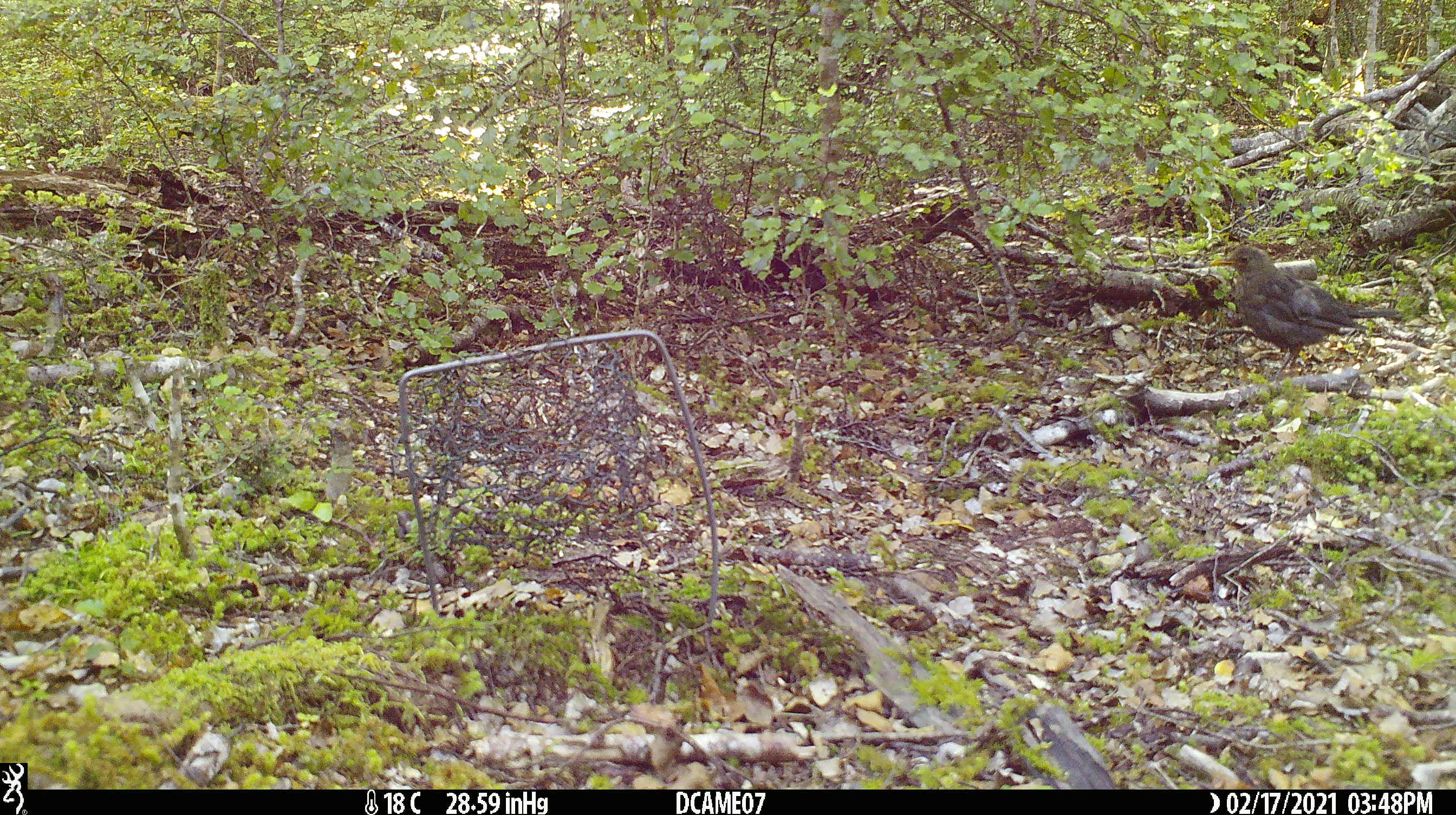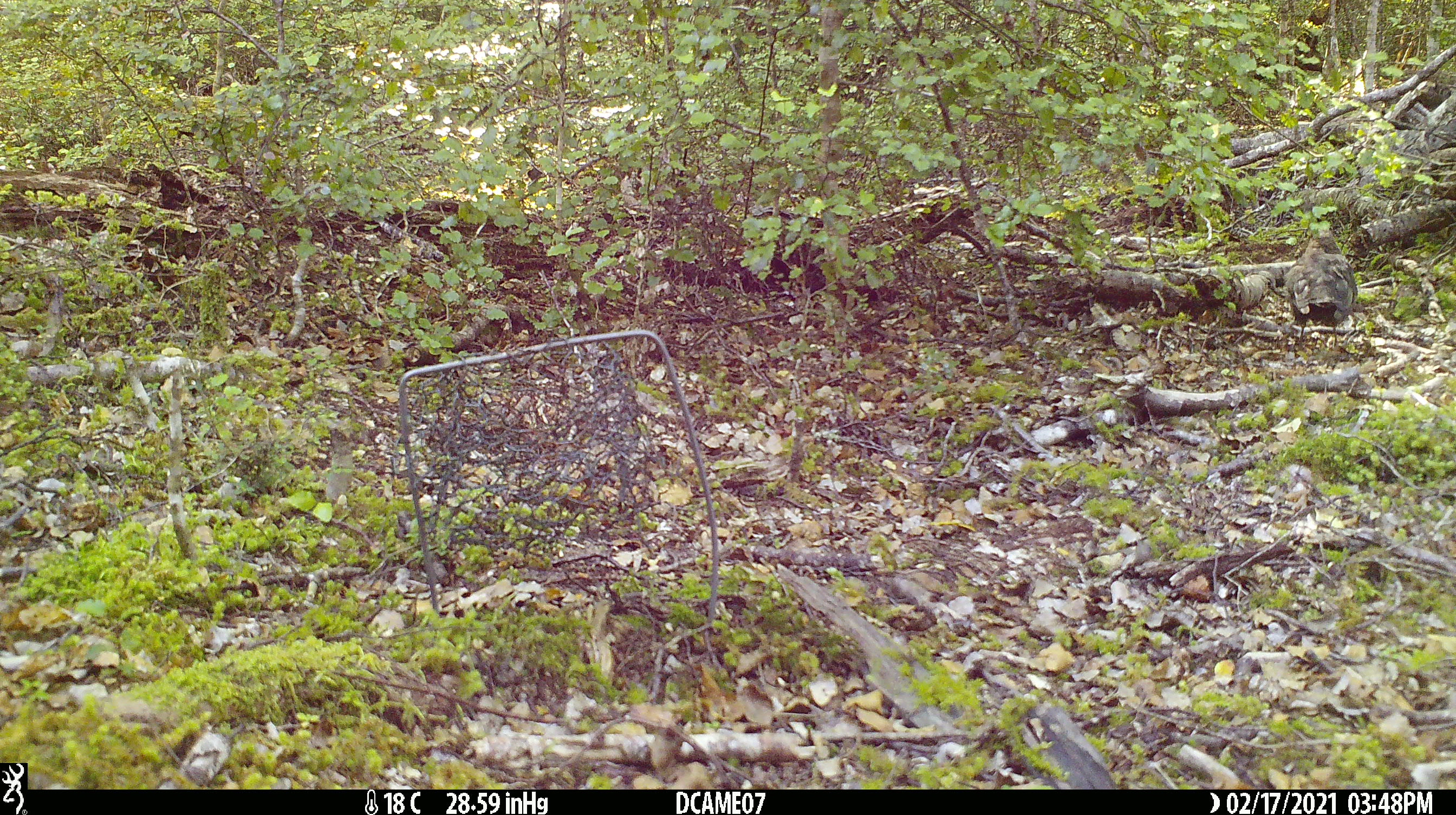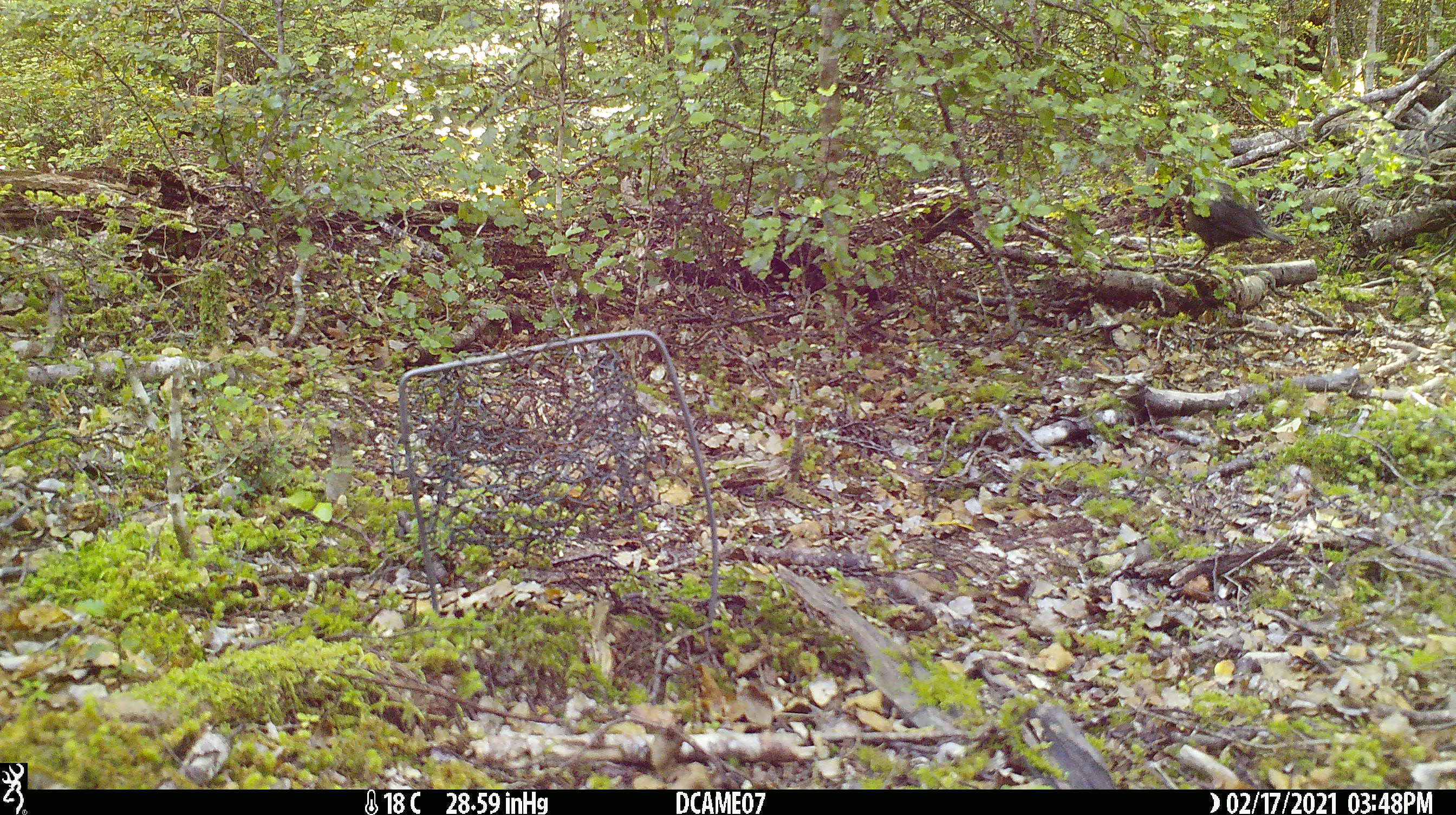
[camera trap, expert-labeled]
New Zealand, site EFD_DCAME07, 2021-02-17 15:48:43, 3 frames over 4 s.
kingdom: Animalia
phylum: Chordata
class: Aves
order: Passeriformes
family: Turdidae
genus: Turdus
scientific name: Turdus merula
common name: eurasian blackbird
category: blackbird